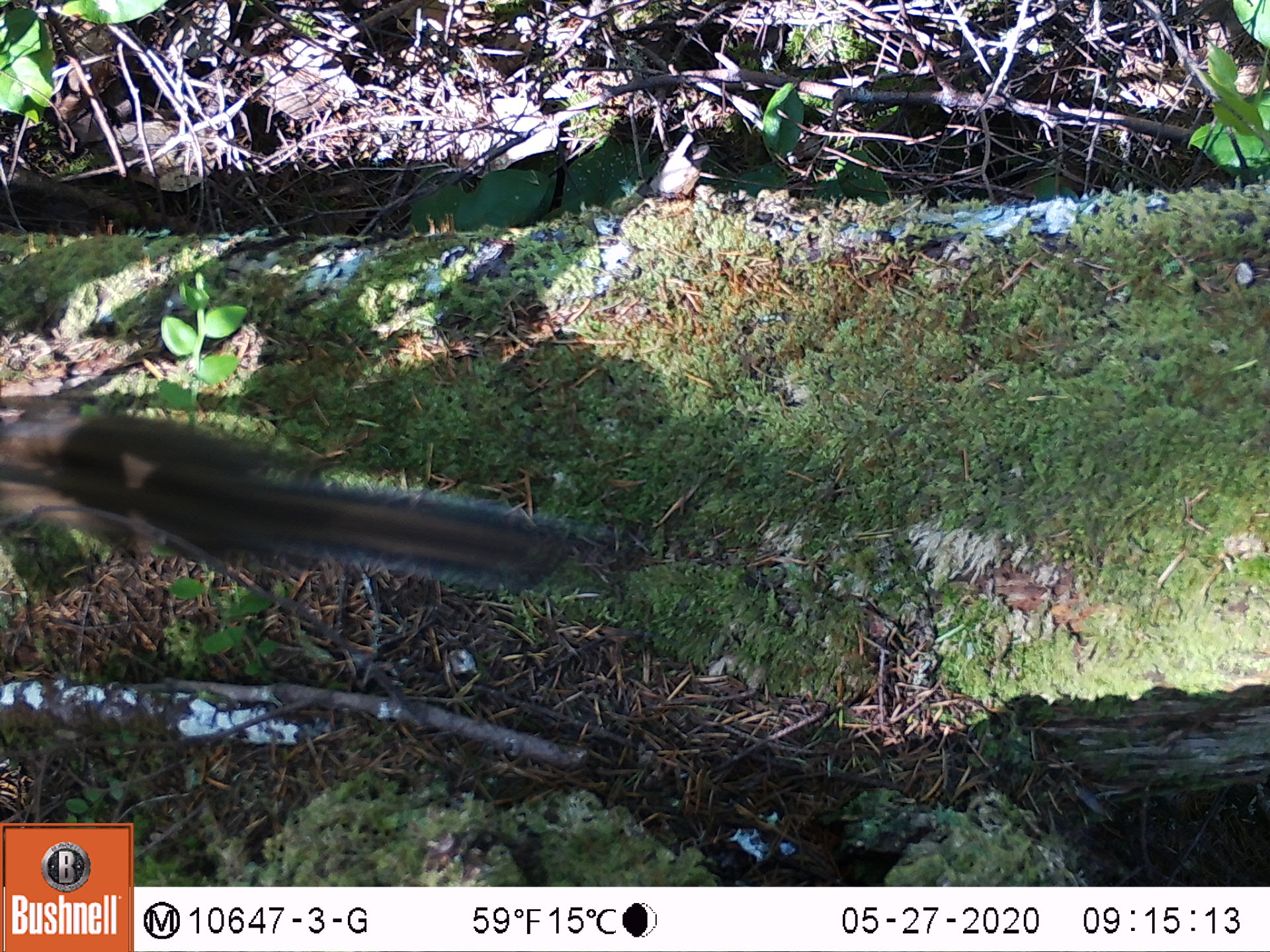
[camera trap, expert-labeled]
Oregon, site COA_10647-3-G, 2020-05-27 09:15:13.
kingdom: Animalia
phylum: Chordata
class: Mammalia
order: Rodentia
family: Sciuridae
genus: Neotamias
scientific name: Neotamias townsendii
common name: townsend's chipmunk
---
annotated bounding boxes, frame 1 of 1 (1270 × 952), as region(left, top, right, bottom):
townsend's chipmunk: region(5, 397, 585, 604)